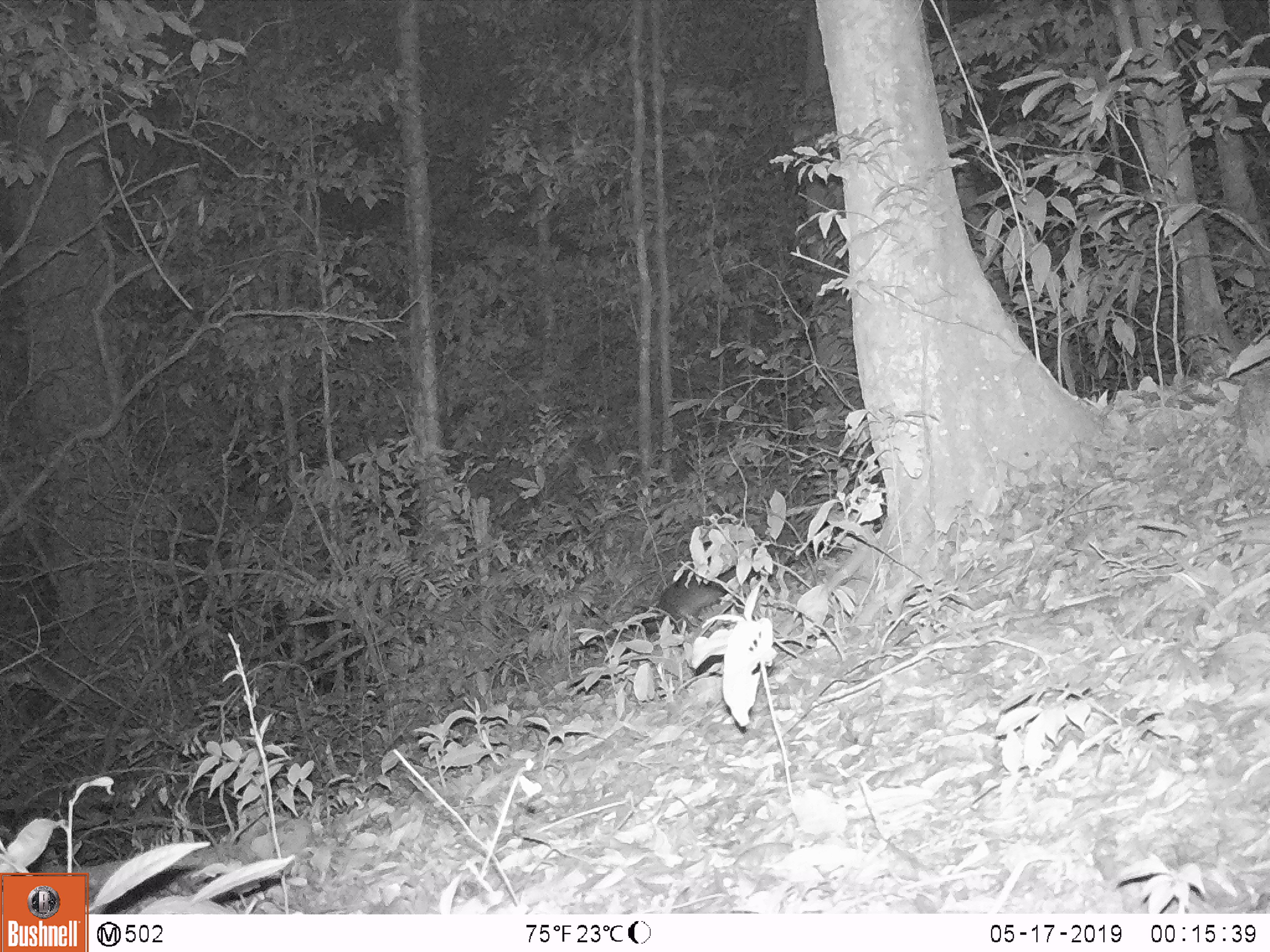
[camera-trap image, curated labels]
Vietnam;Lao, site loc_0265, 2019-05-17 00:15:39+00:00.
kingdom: Animalia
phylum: Chordata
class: Mammalia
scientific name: Mammalia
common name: mammal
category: unidentified small mammal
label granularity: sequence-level